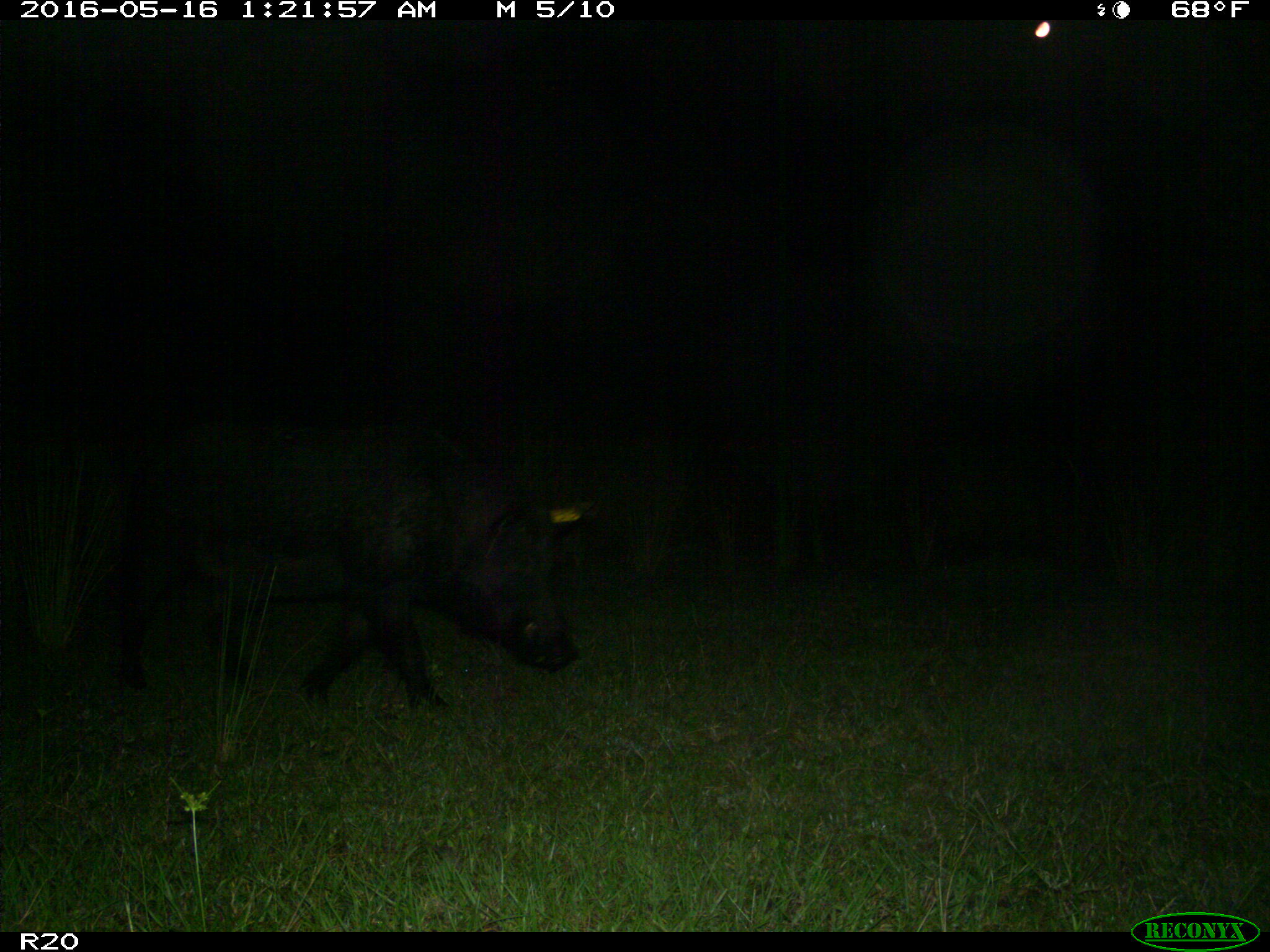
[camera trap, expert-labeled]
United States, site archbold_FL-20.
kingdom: Animalia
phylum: Chordata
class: Mammalia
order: Artiodactyla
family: Suidae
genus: Sus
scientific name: Sus scrofa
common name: wild boar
Sus scrofa (wild boar).